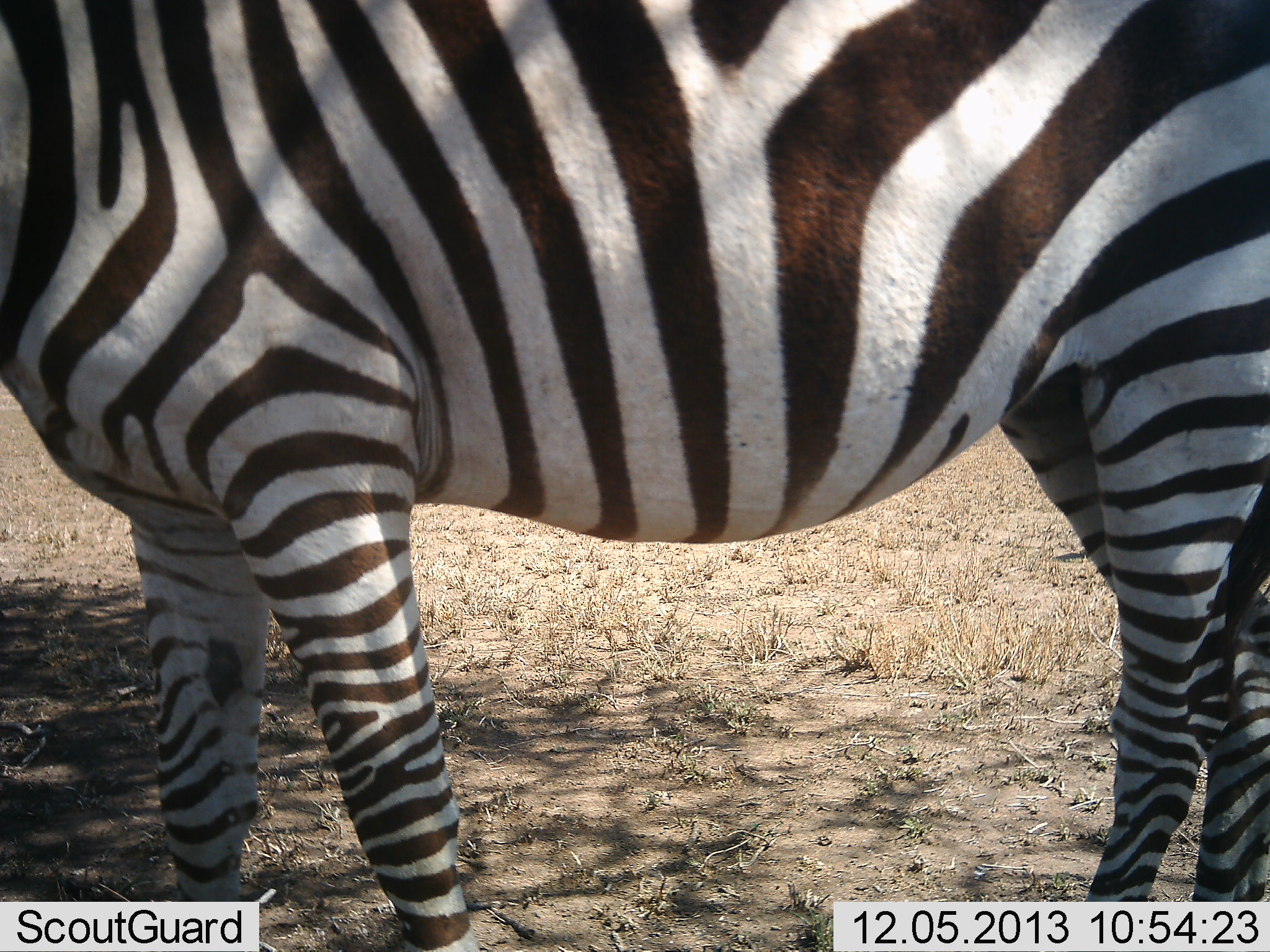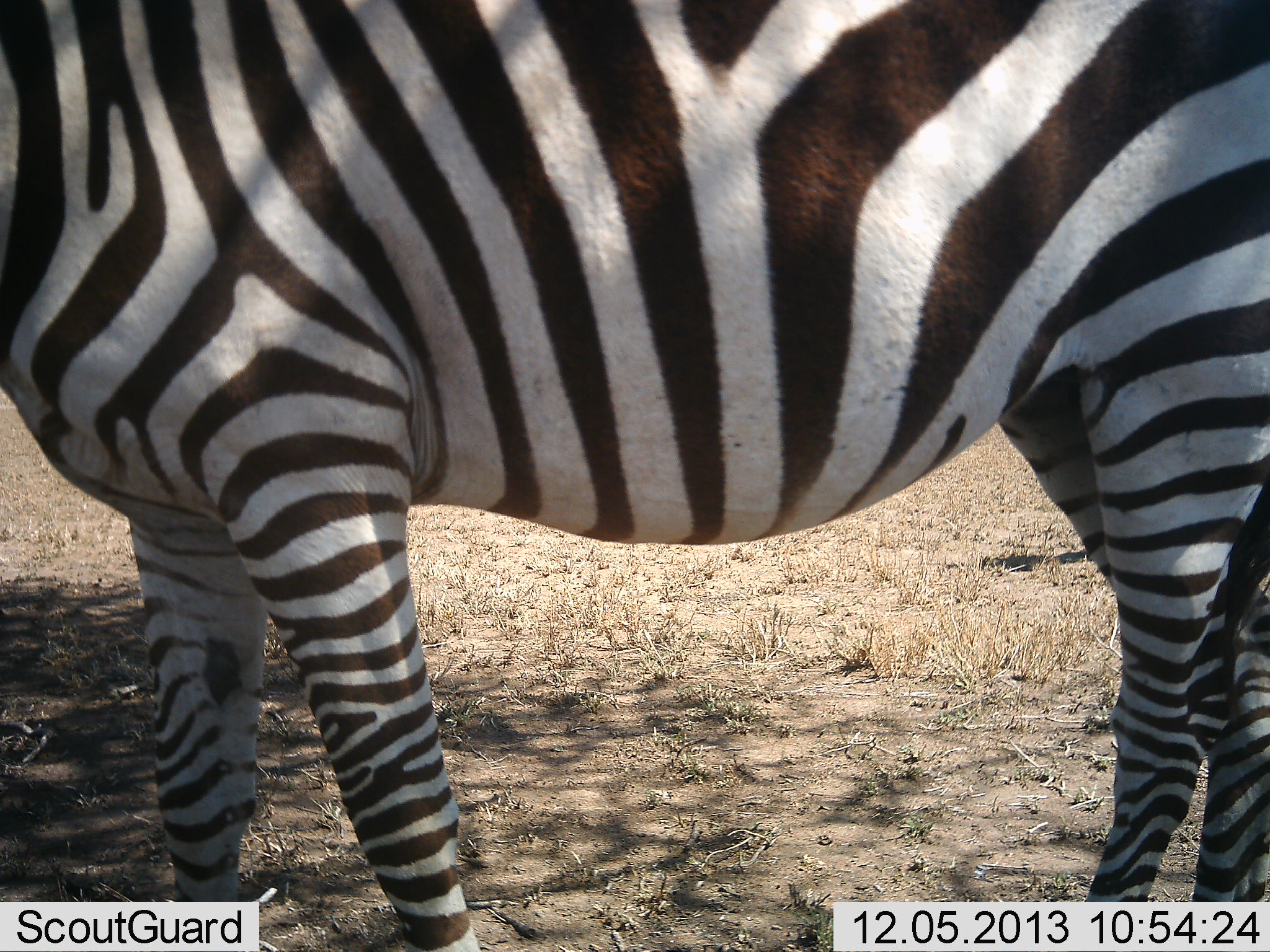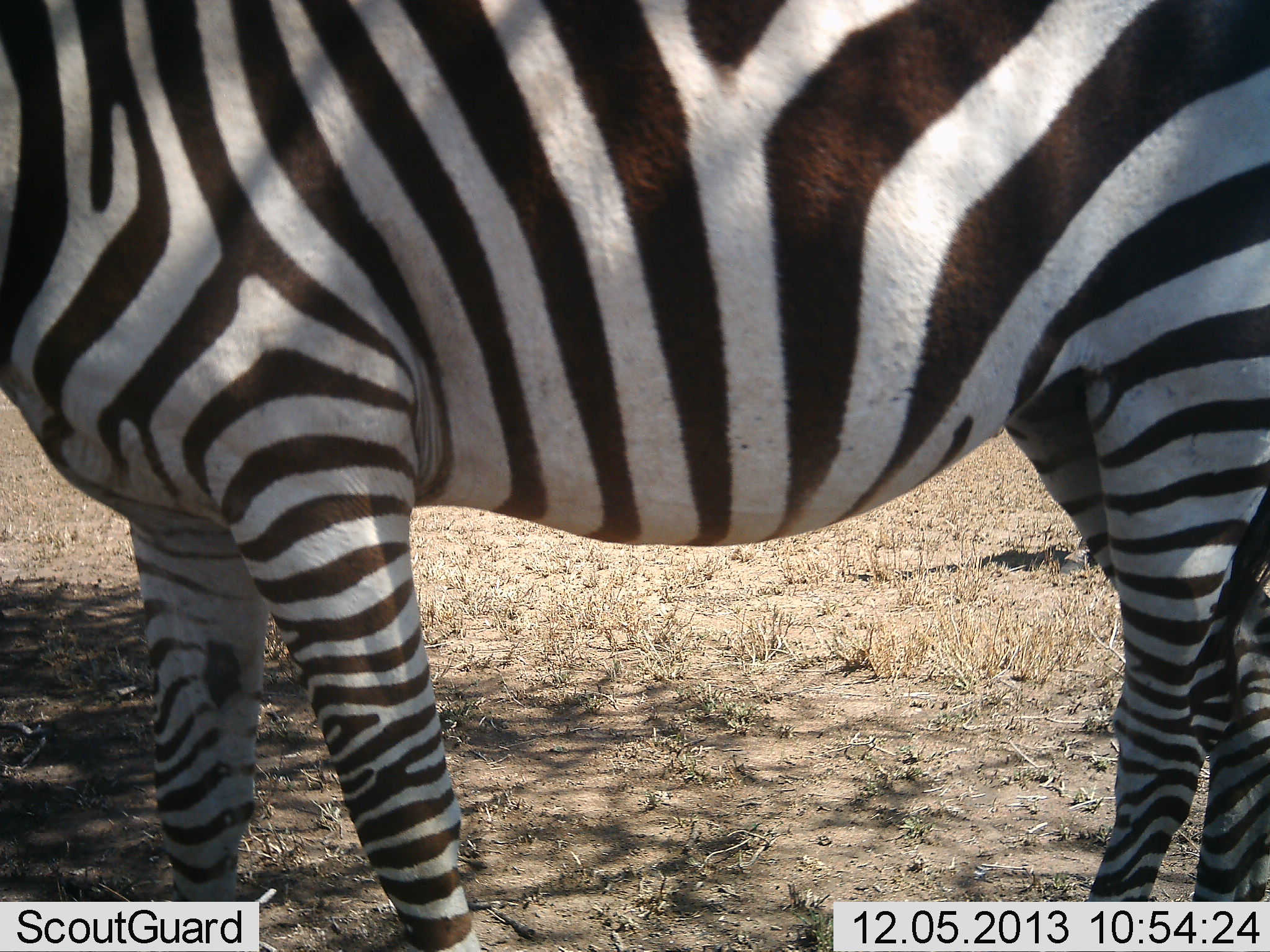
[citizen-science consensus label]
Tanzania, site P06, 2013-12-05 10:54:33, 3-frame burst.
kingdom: Animalia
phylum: Chordata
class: Mammalia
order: Perissodactyla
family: Equidae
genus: Equus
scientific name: Equus quagga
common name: plains zebra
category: zebra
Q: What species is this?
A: Zebra (plains zebra) (Equus quagga).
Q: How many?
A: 1.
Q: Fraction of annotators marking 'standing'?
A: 90%.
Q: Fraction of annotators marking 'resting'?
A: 0%.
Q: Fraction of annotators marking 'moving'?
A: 20%.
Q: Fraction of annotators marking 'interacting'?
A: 0%.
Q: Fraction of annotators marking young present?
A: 0%.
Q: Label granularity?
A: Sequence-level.